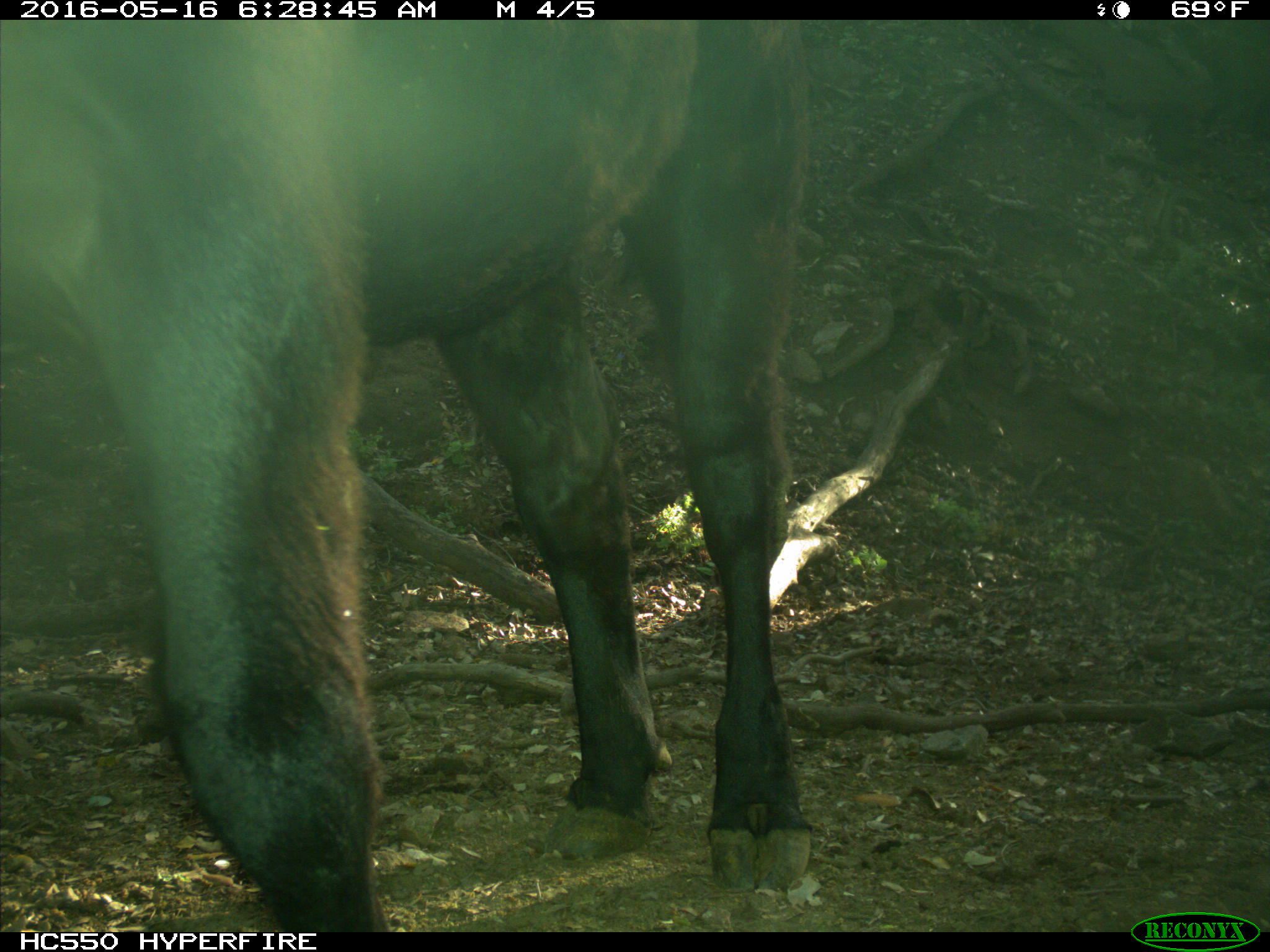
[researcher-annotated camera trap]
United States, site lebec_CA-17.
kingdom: Animalia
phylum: Chordata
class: Mammalia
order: Artiodactyla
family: Bovidae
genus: Bos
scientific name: Bos taurus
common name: domestic cow